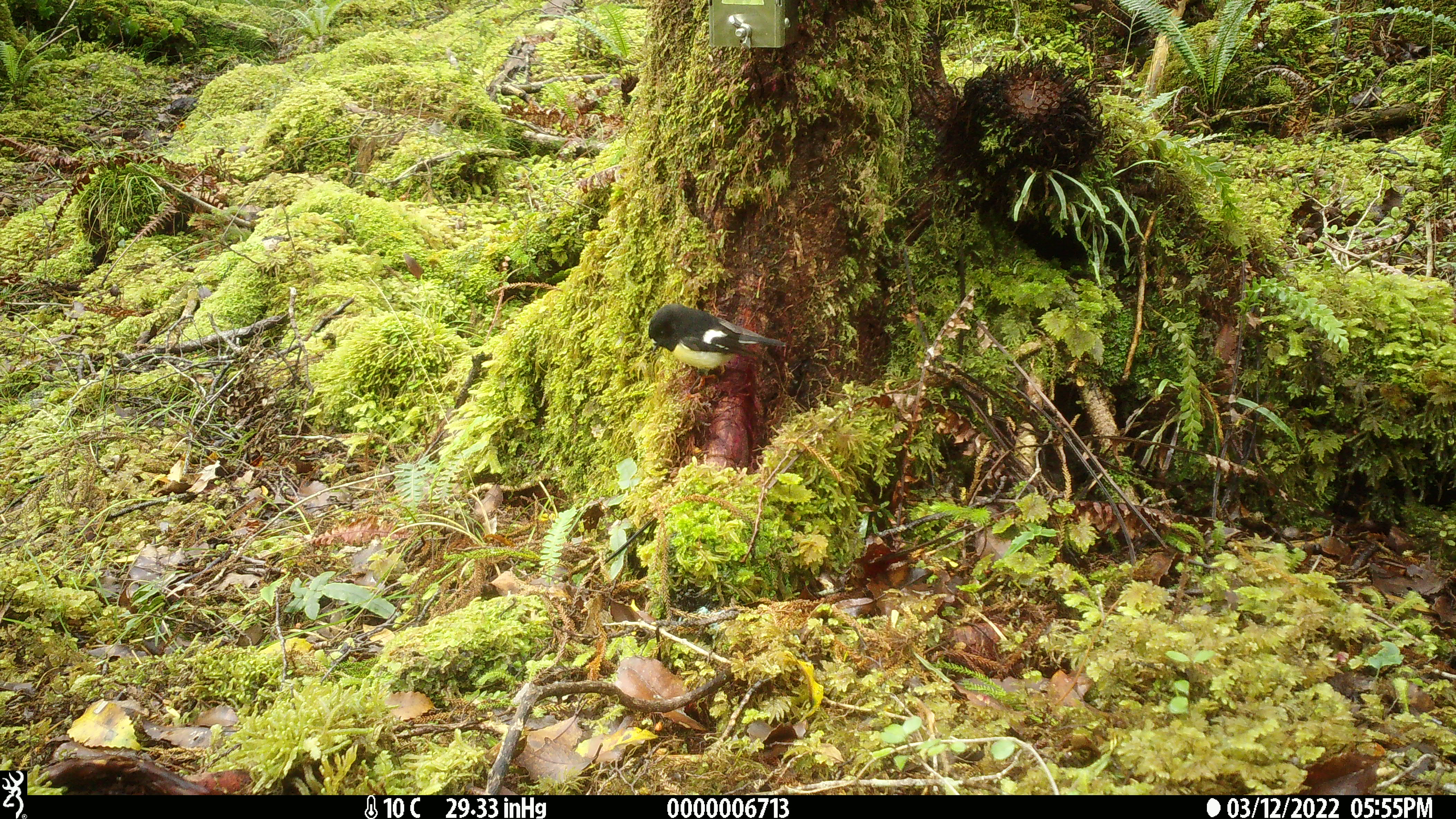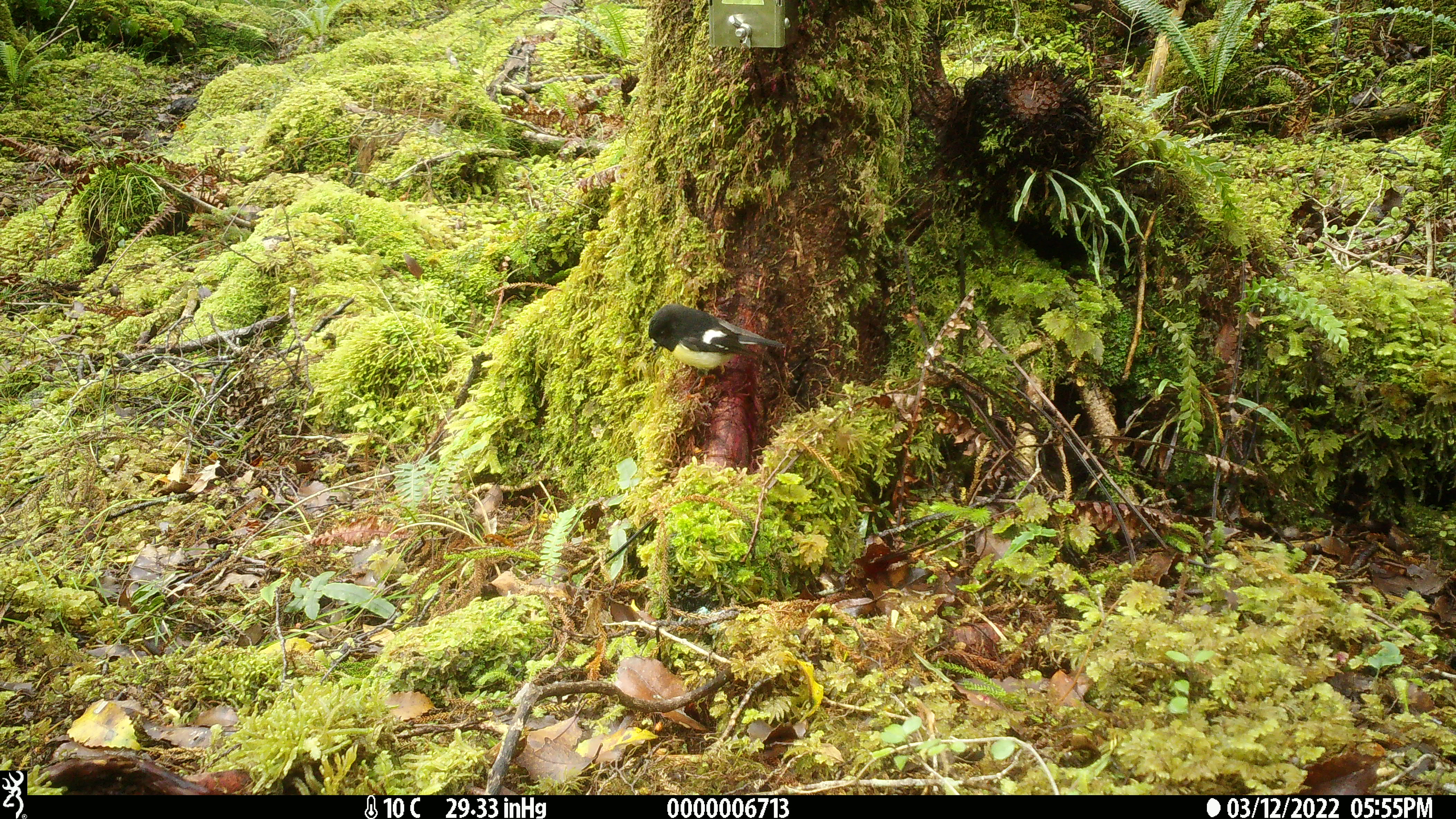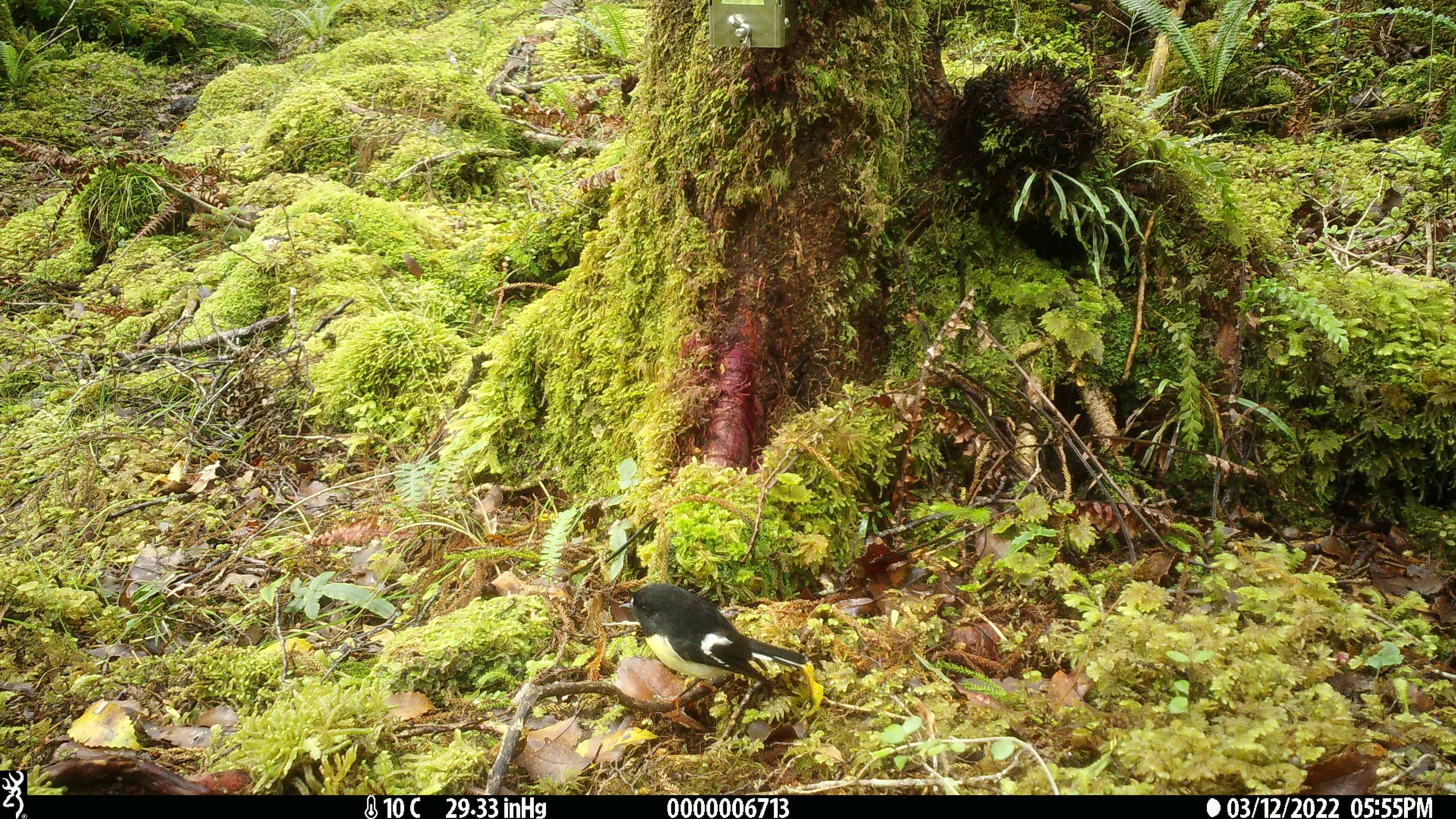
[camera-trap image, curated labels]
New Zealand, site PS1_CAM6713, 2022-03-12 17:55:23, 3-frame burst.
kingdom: Animalia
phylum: Chordata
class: Aves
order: Passeriformes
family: Petroicidae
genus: Petroica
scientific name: Petroica macrocephala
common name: tomtit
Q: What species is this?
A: Tomtit (Petroica macrocephala).